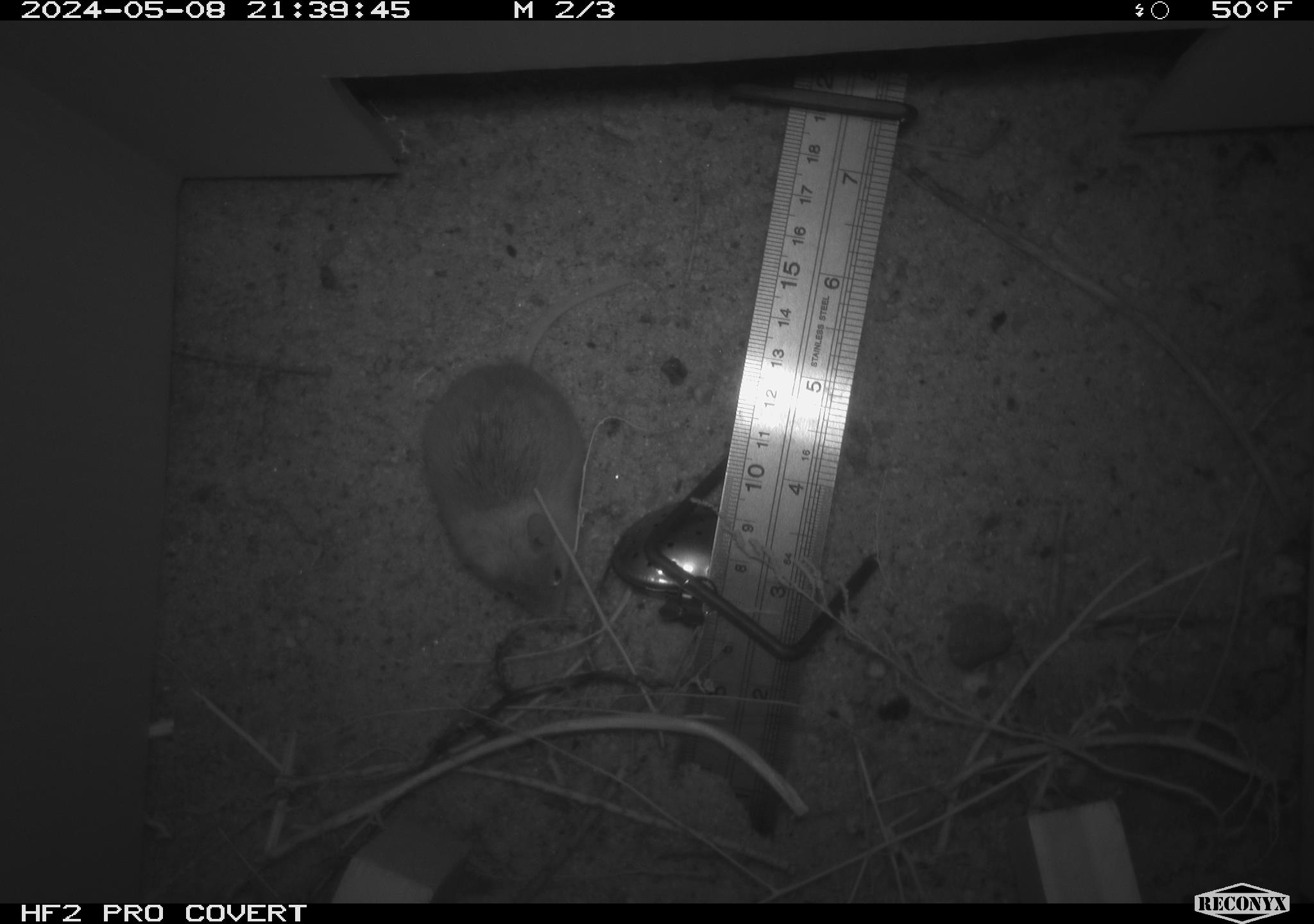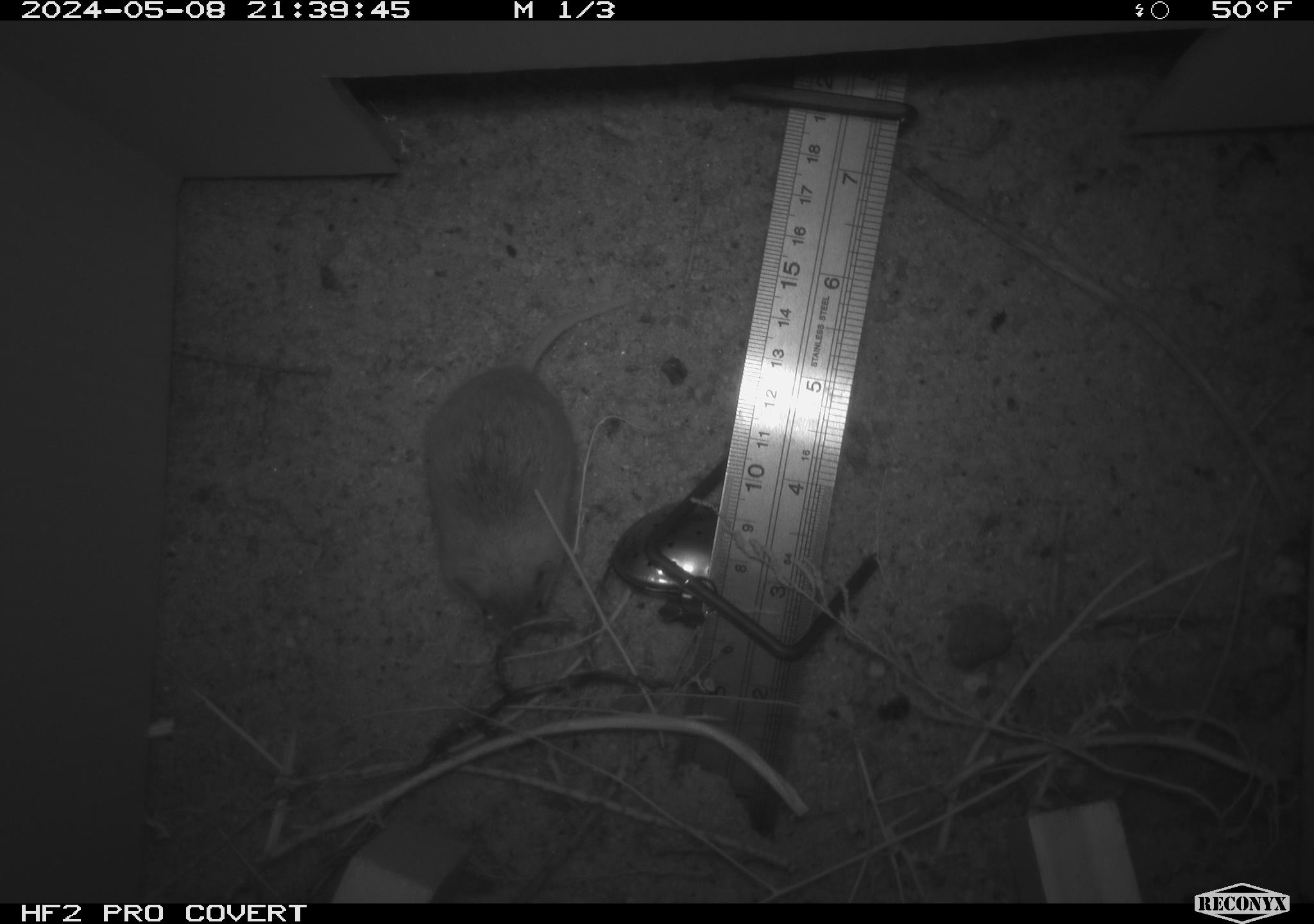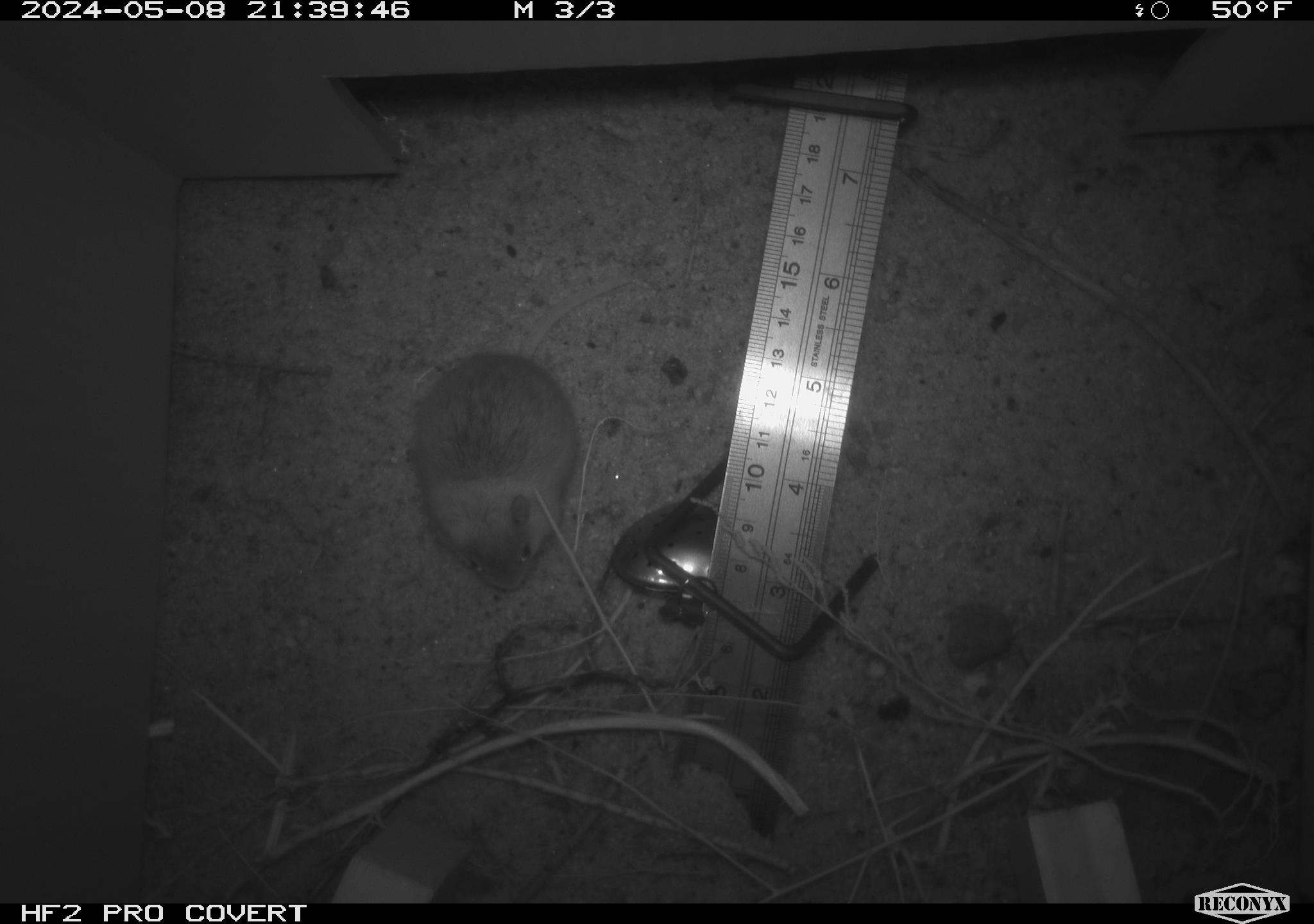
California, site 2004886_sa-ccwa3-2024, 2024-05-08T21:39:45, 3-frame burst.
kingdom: Animalia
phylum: Chordata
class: Mammalia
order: Rodentia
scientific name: Rodentia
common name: mouse species